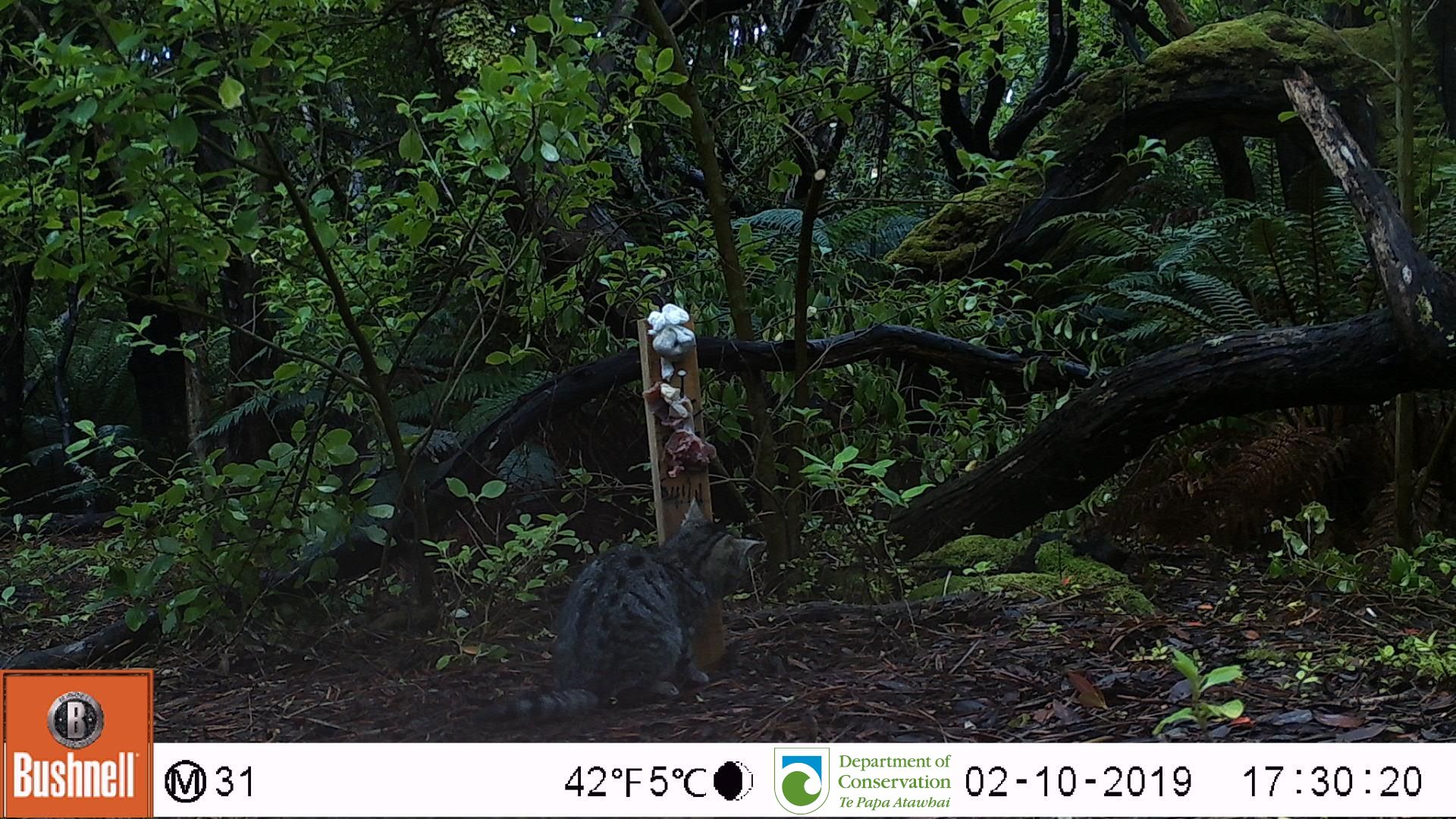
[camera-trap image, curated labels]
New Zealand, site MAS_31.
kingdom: Animalia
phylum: Chordata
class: Mammalia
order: Carnivora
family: Felidae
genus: Felis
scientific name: Felis catus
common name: domestic cat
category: cat